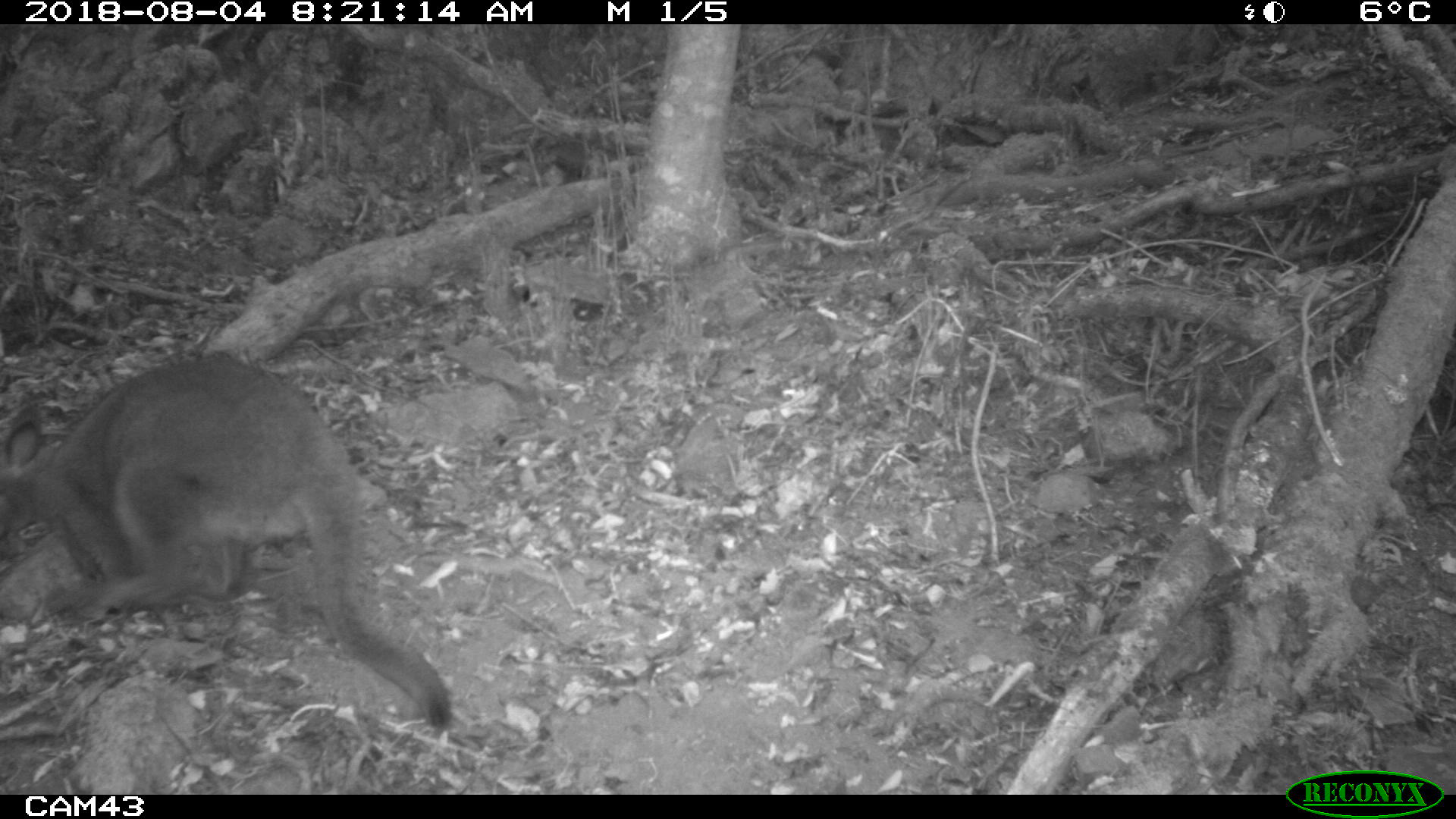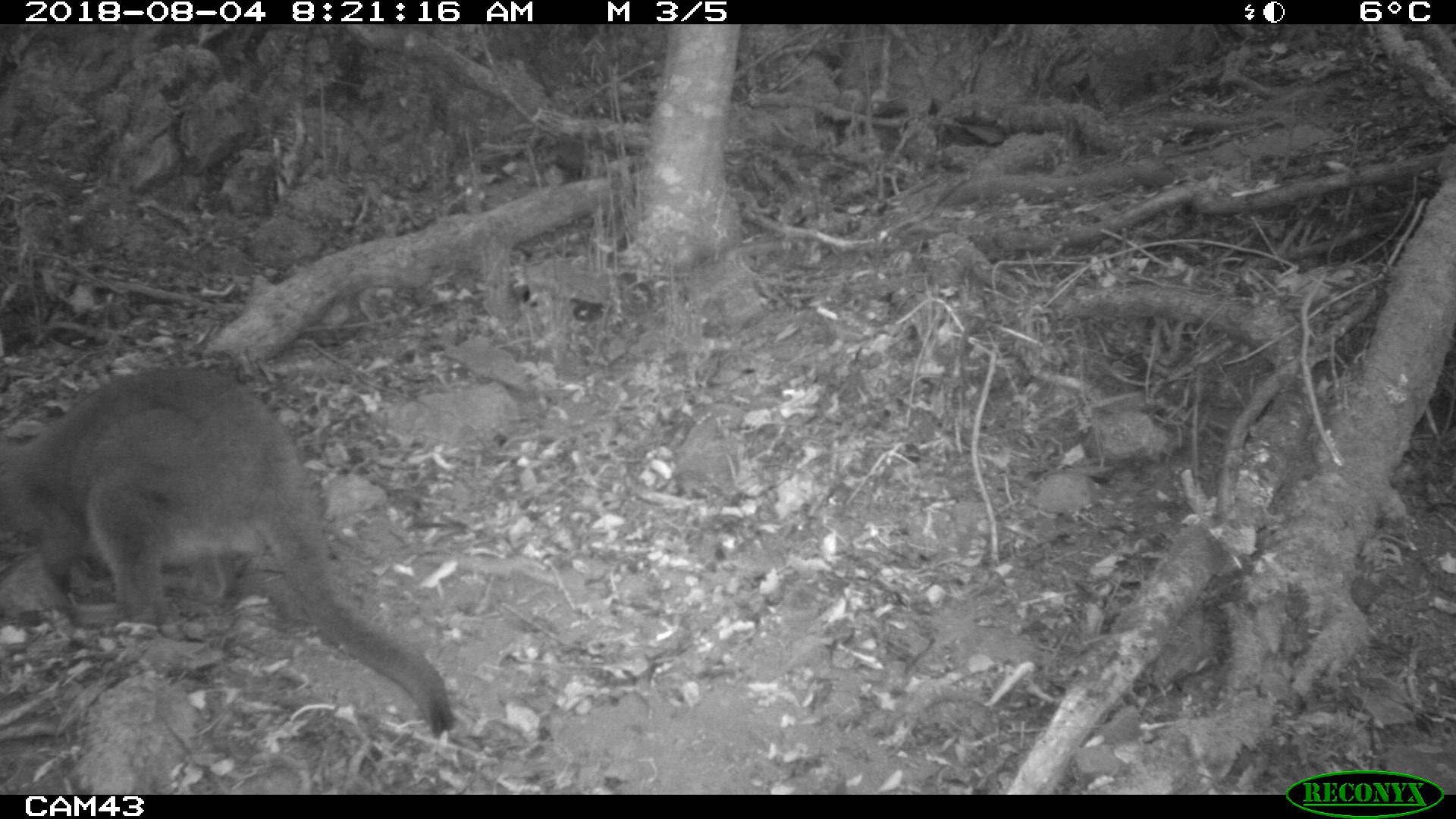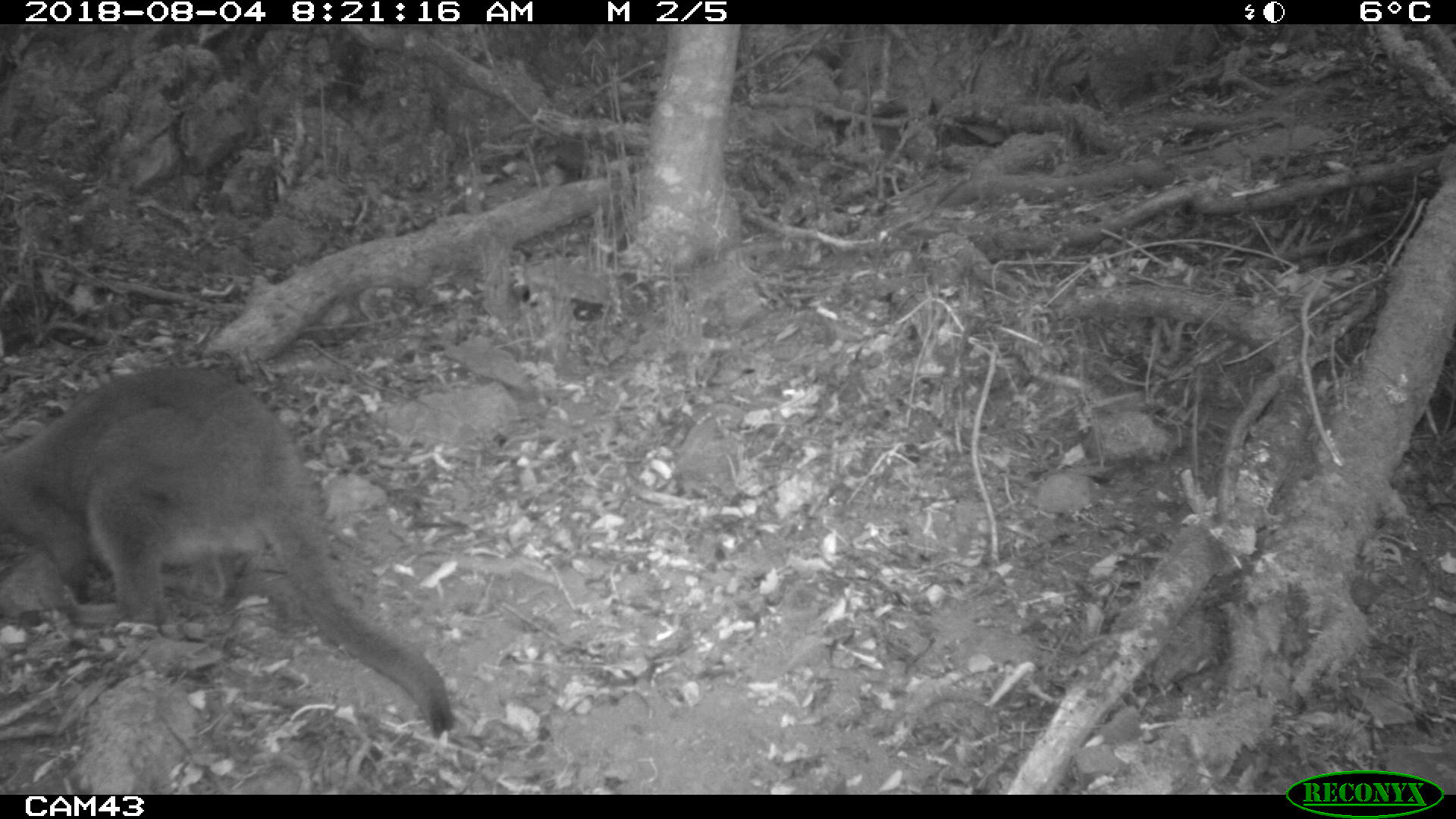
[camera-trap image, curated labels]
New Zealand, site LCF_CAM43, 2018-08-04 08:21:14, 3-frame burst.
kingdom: Animalia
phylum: Chordata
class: Mammalia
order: Diprotodontia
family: Macropodidae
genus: Notamacropus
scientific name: Notamacropus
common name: wallaby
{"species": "wallaby (Notamacropus)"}